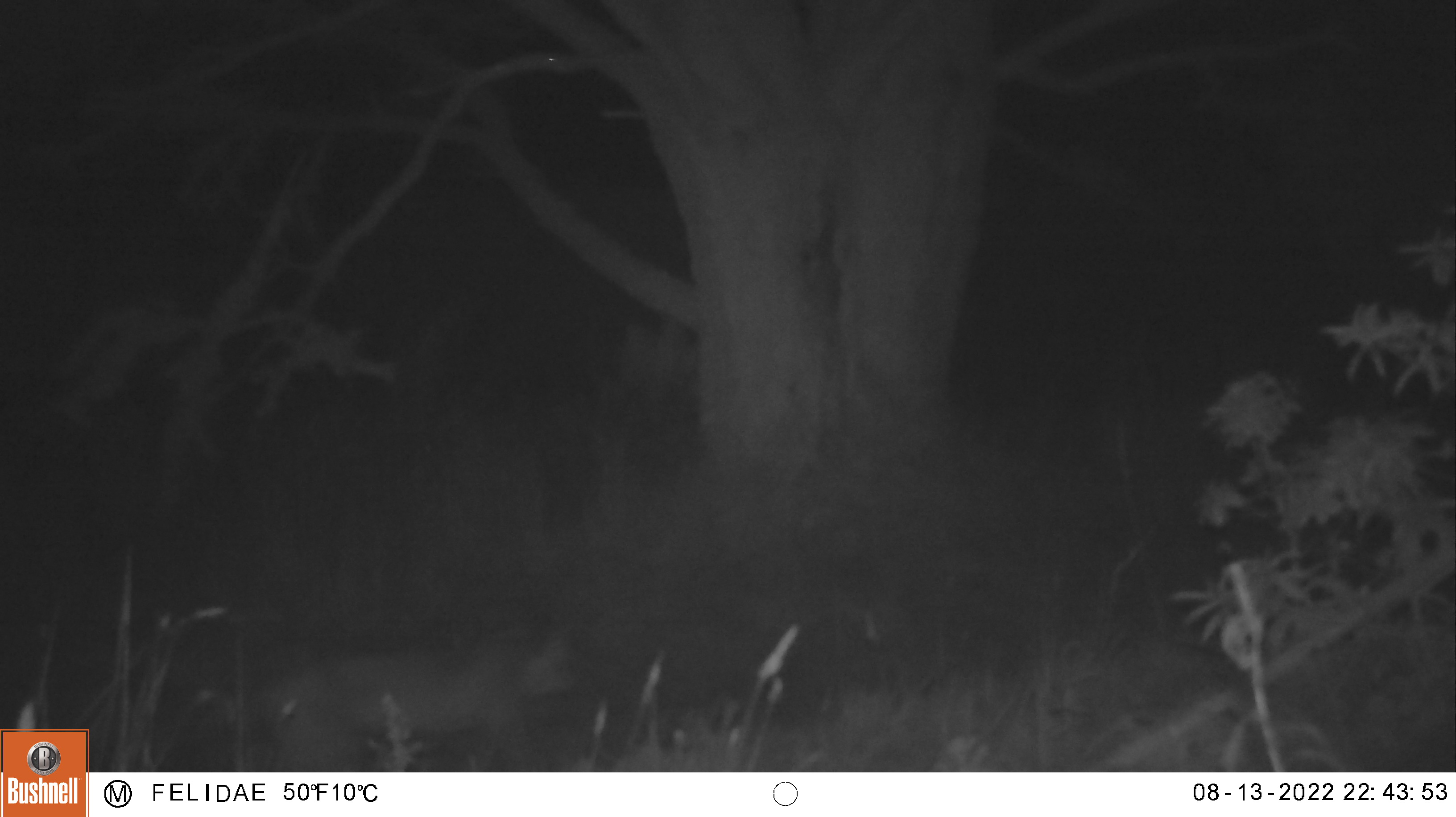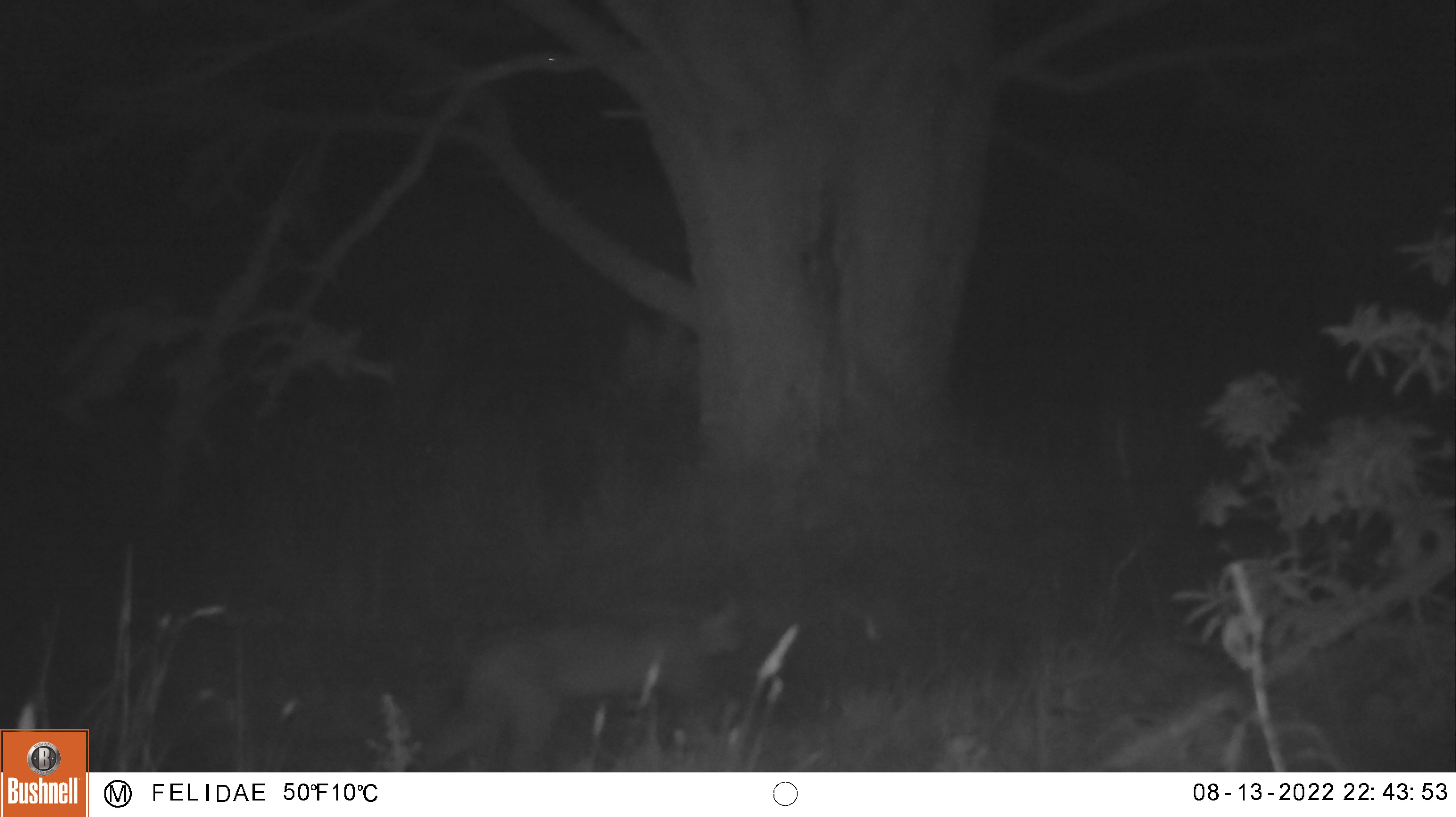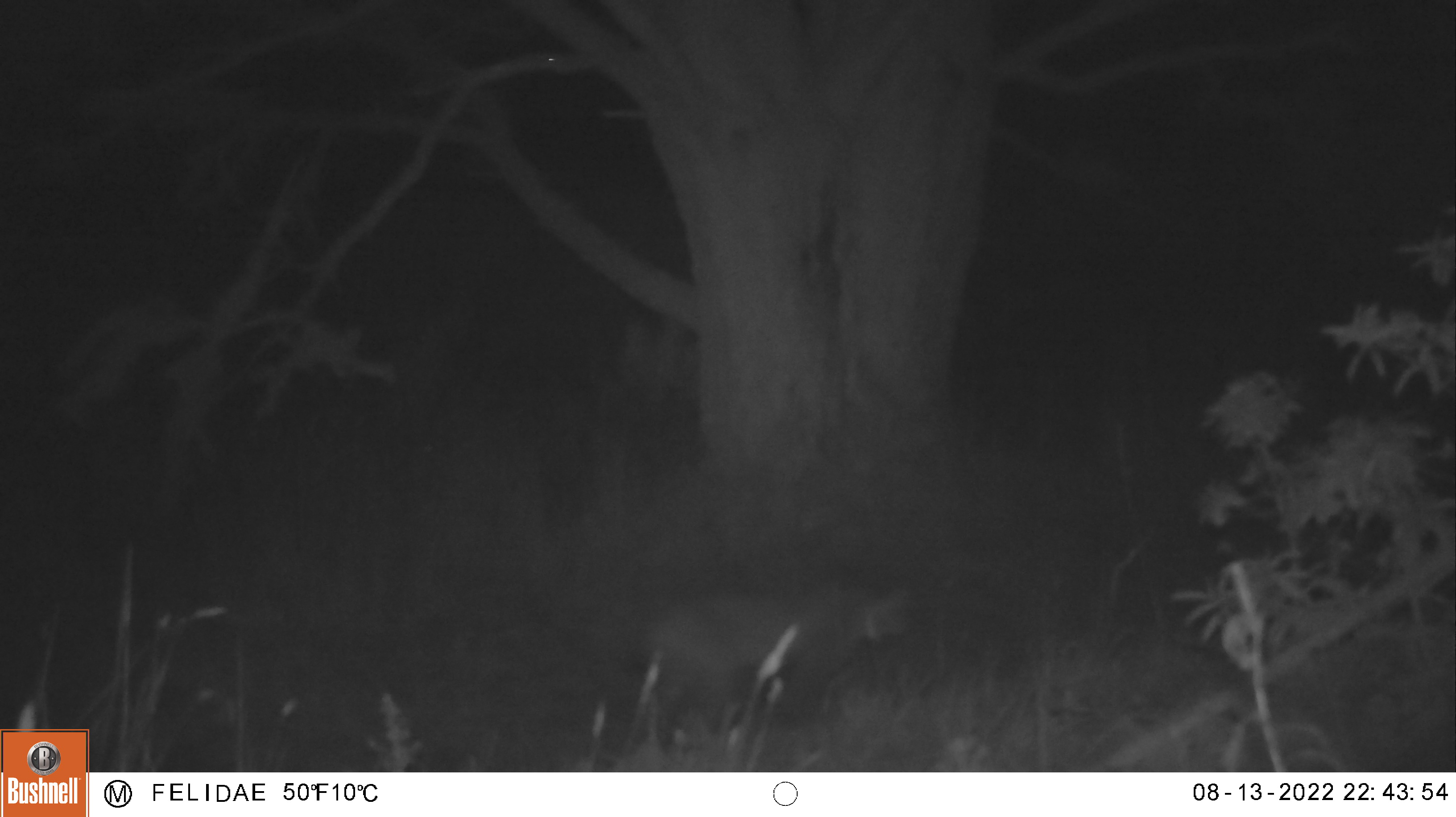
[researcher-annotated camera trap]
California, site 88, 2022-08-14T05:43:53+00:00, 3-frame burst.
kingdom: Animalia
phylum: Chordata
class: Mammalia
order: Carnivora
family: Felidae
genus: Lynx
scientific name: Lynx rufus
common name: bobcat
Bobcat (Lynx rufus).